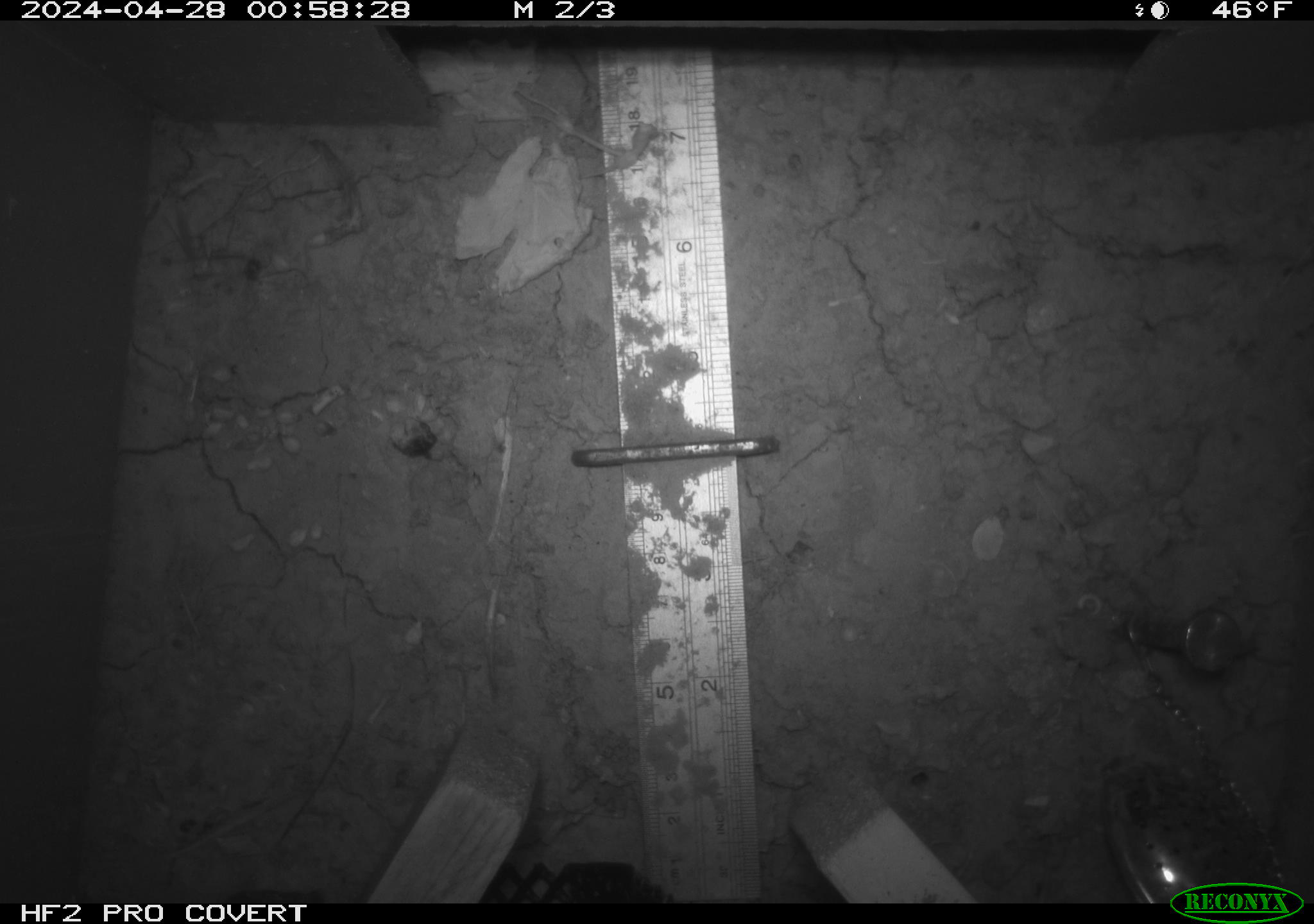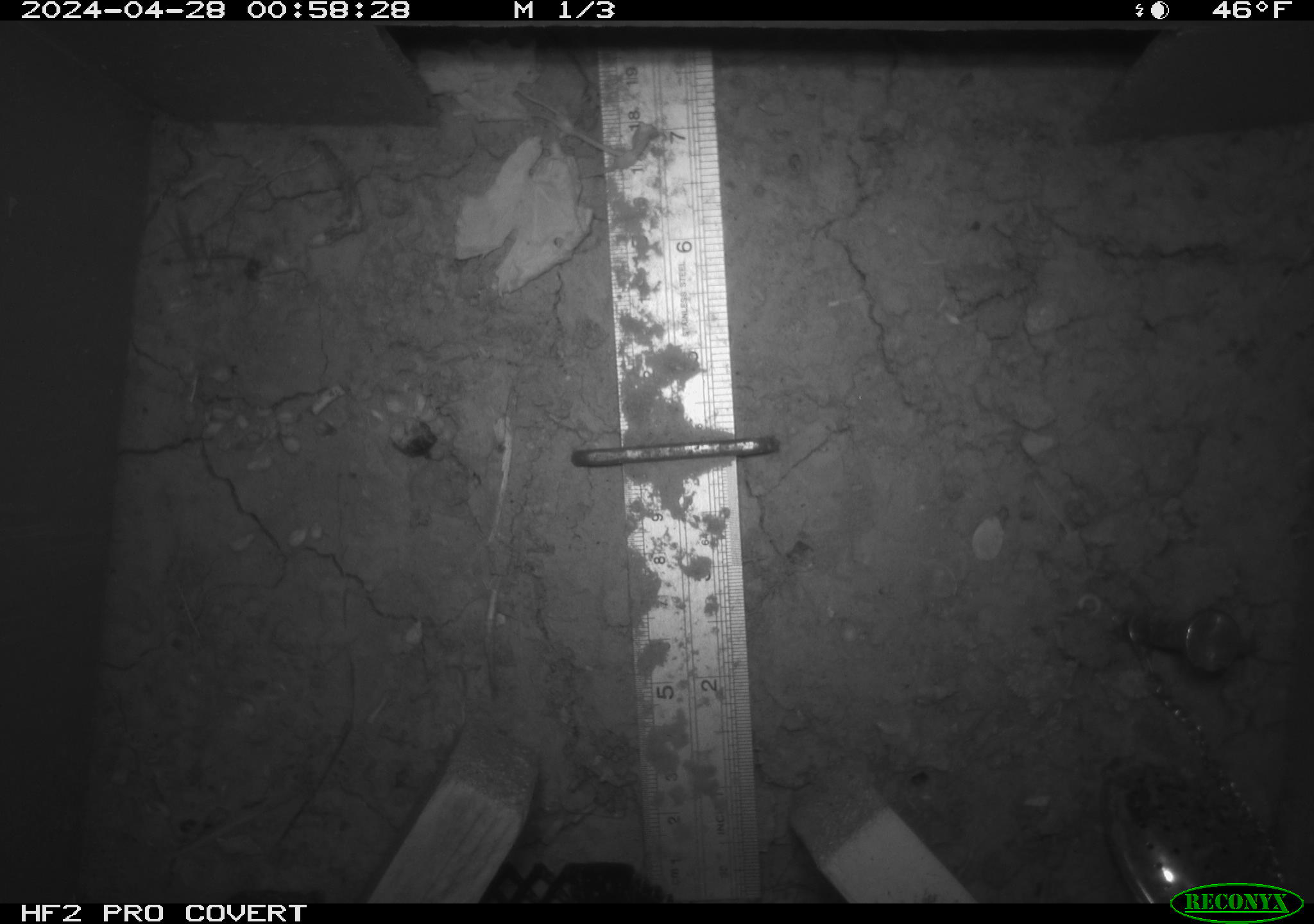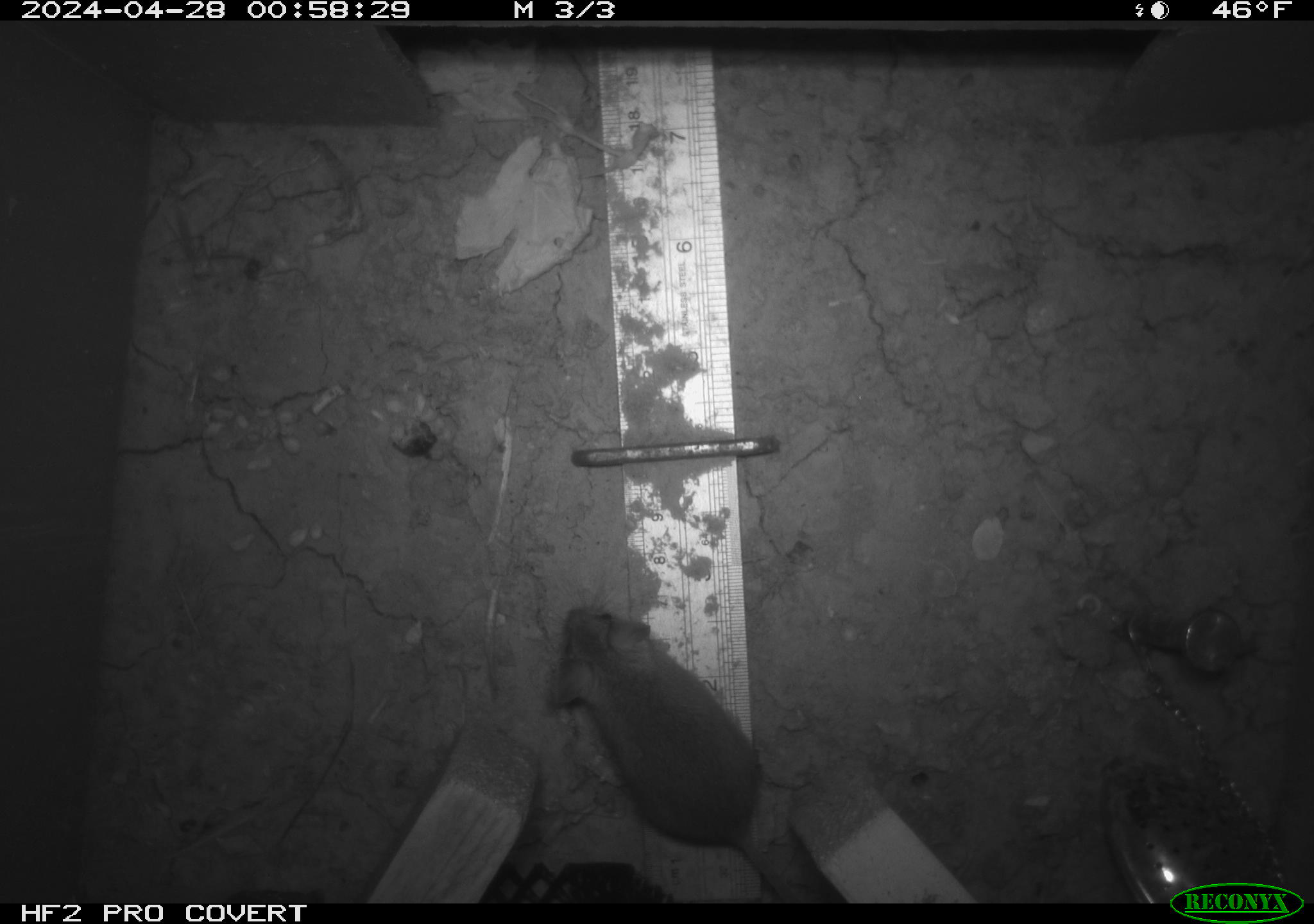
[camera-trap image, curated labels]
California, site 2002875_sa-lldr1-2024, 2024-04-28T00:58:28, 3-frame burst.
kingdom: Animalia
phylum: Chordata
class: Mammalia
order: Rodentia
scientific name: Rodentia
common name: mouse species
Mouse species (Rodentia).